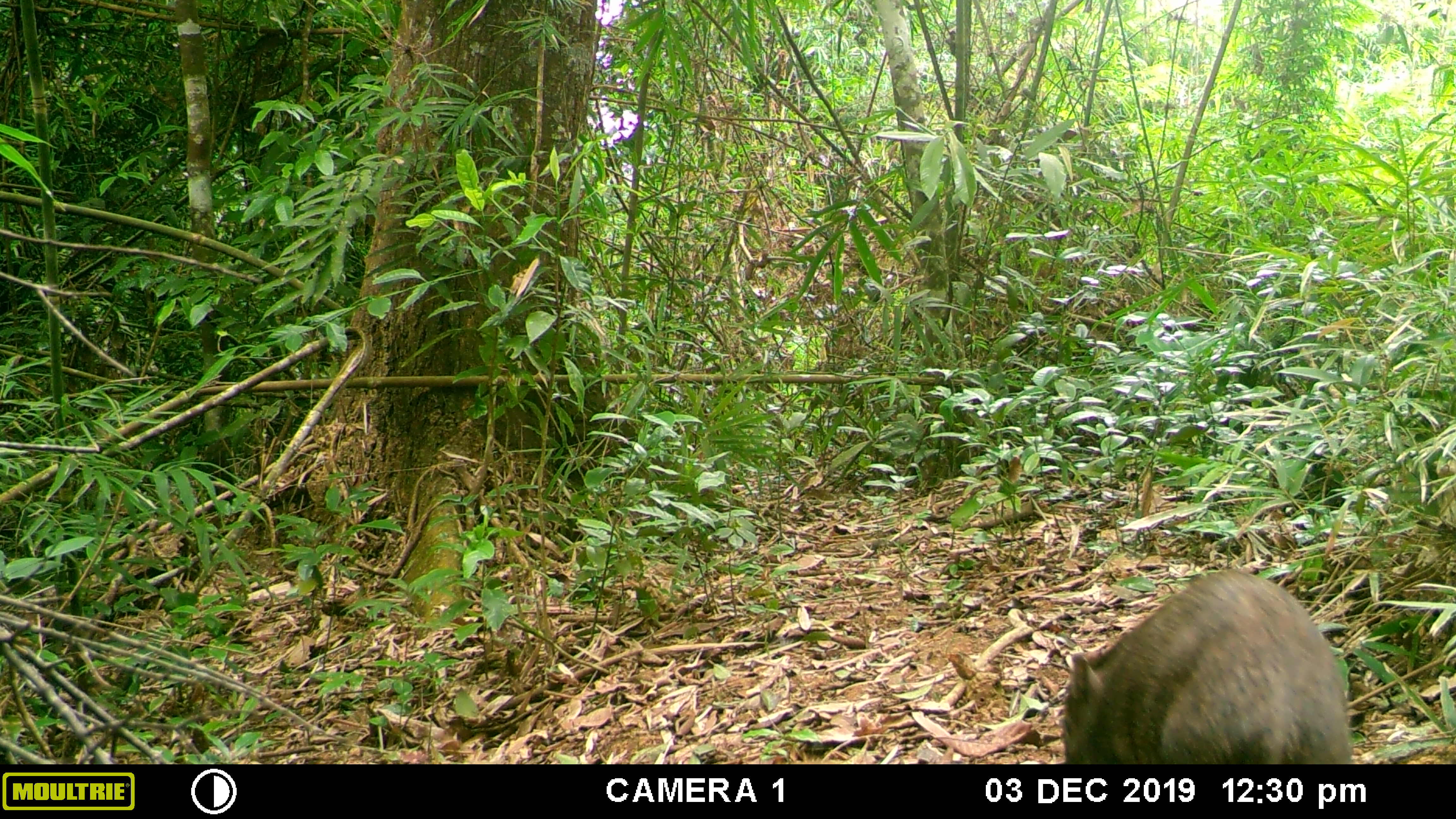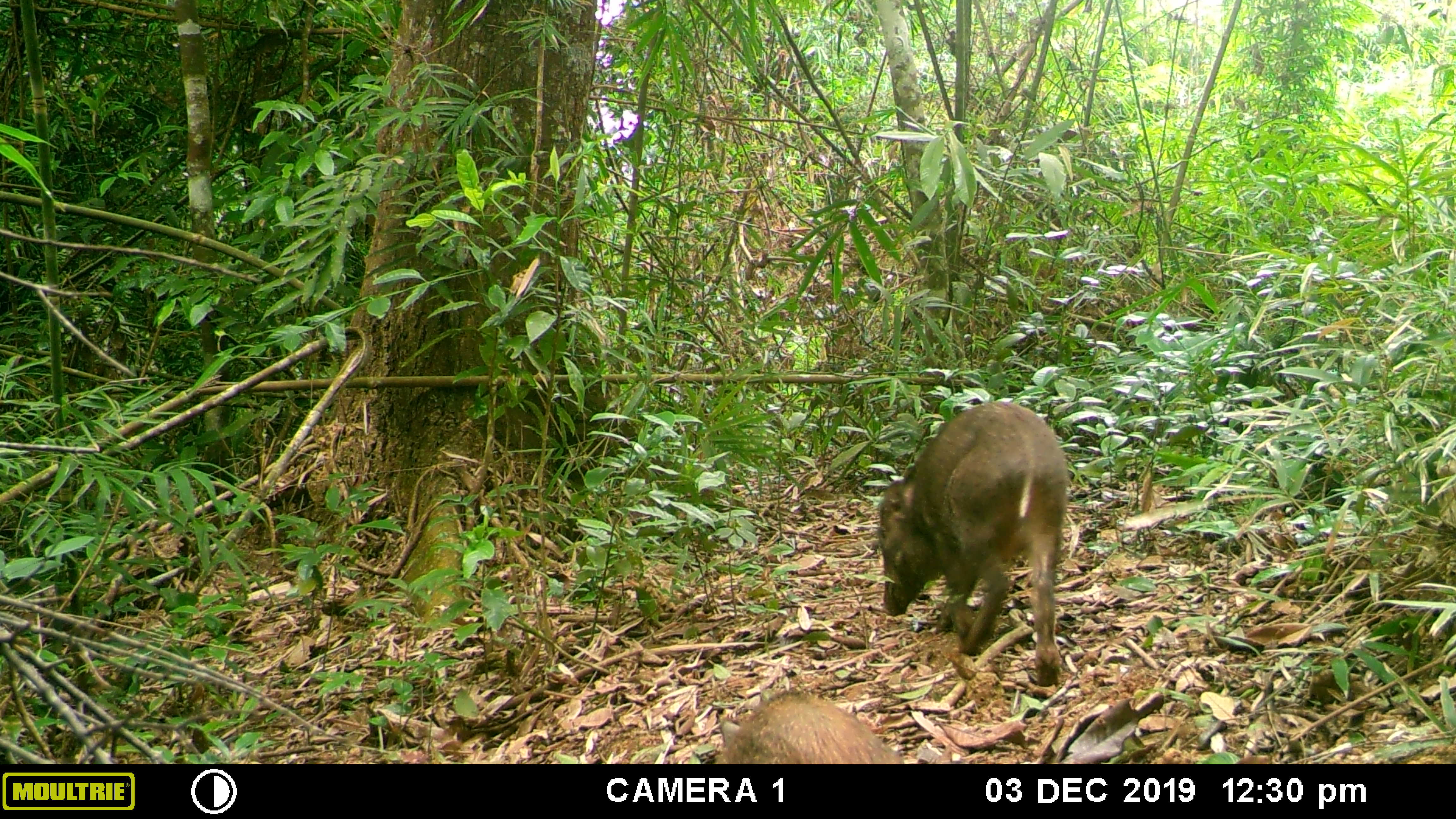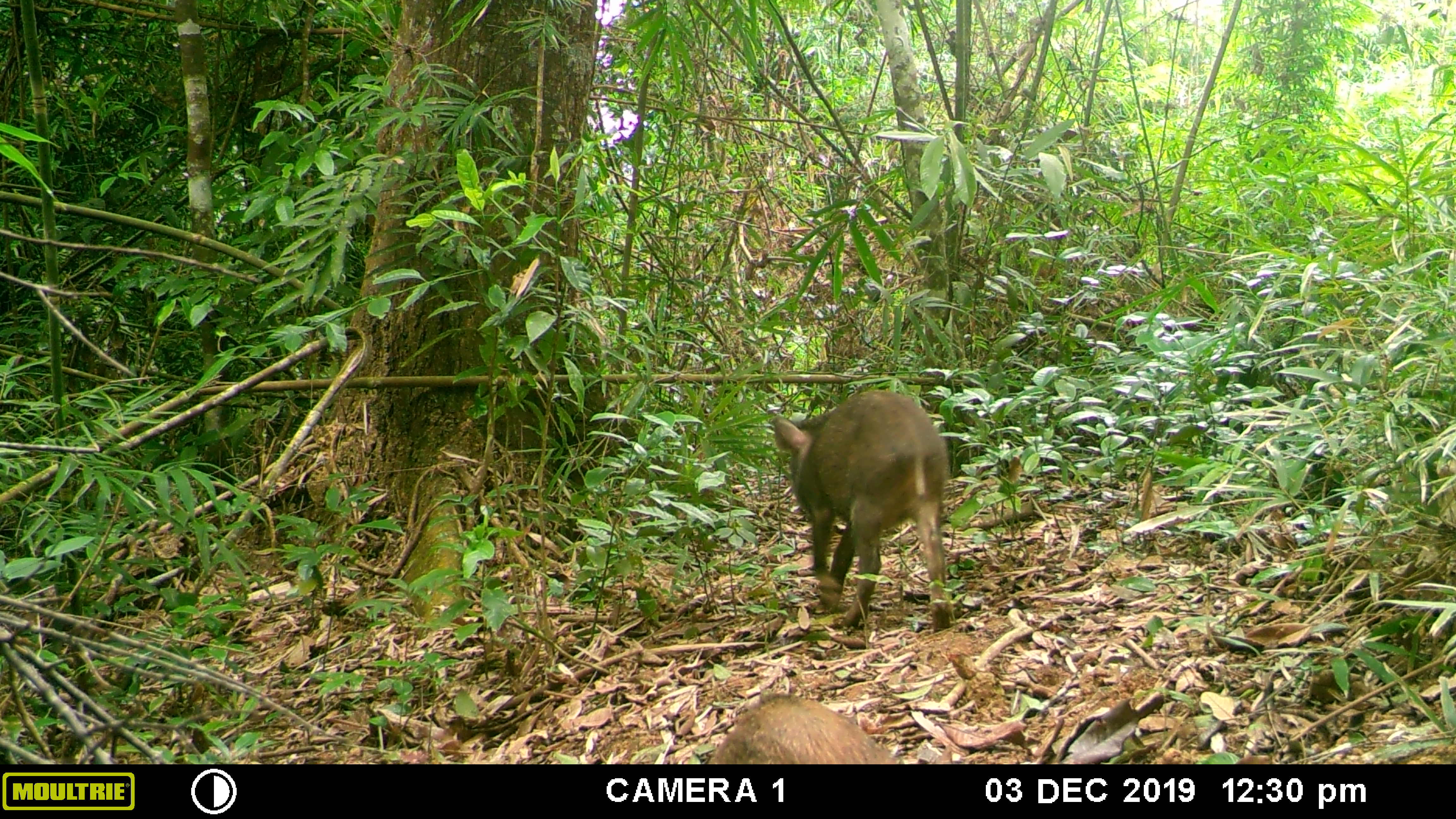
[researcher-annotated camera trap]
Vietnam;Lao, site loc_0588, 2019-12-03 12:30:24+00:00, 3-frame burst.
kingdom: Animalia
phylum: Chordata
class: Mammalia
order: Artiodactyla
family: Suidae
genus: Sus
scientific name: Sus scrofa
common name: eurasian wild pig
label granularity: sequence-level